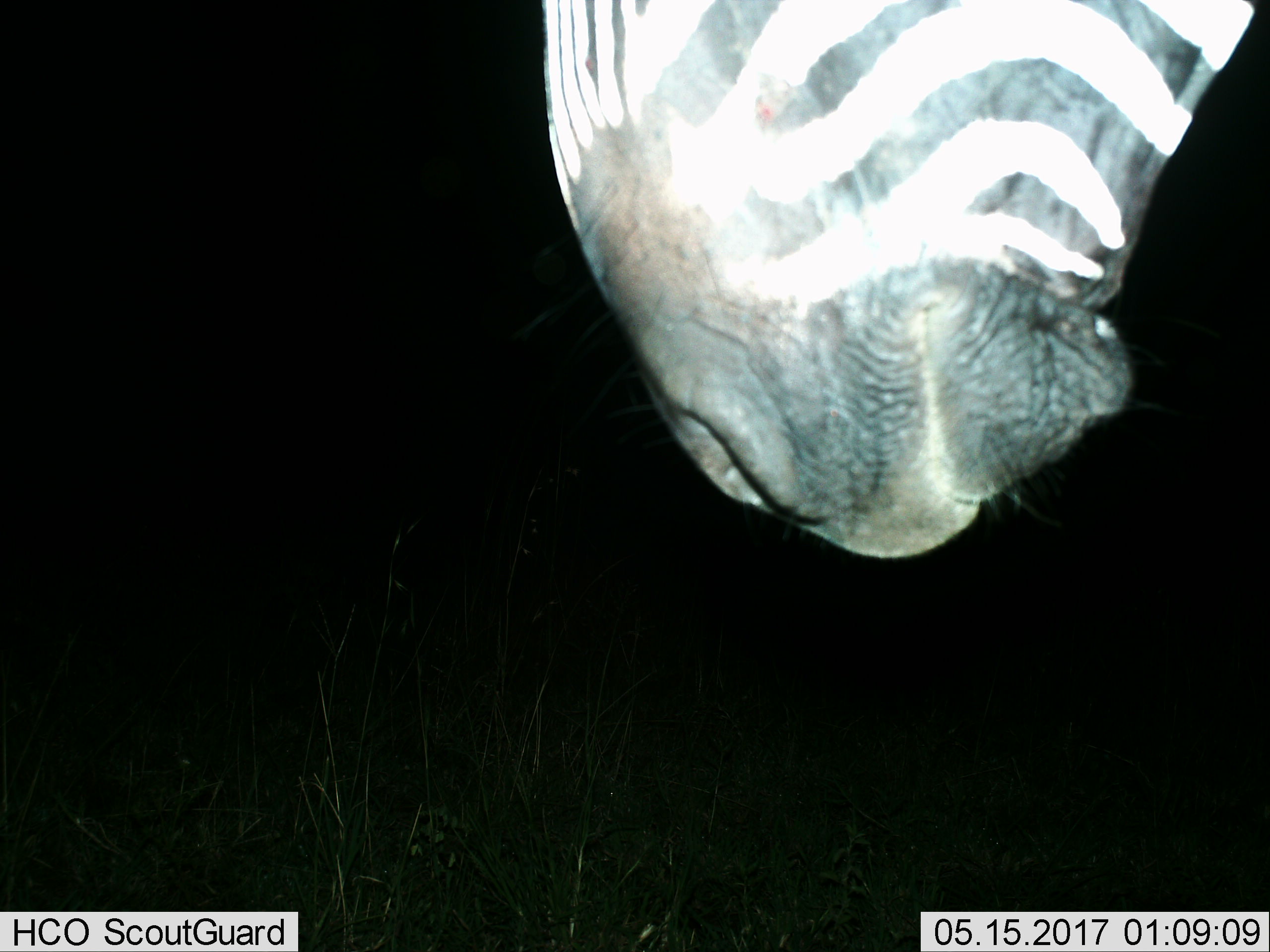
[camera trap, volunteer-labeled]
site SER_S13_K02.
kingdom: Animalia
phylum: Chordata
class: Mammalia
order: Perissodactyla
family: Equidae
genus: Equus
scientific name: Equus quagga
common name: plains zebra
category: zebraplains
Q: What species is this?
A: Zebraplains (plains zebra) (Equus quagga).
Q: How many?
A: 1.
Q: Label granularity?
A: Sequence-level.